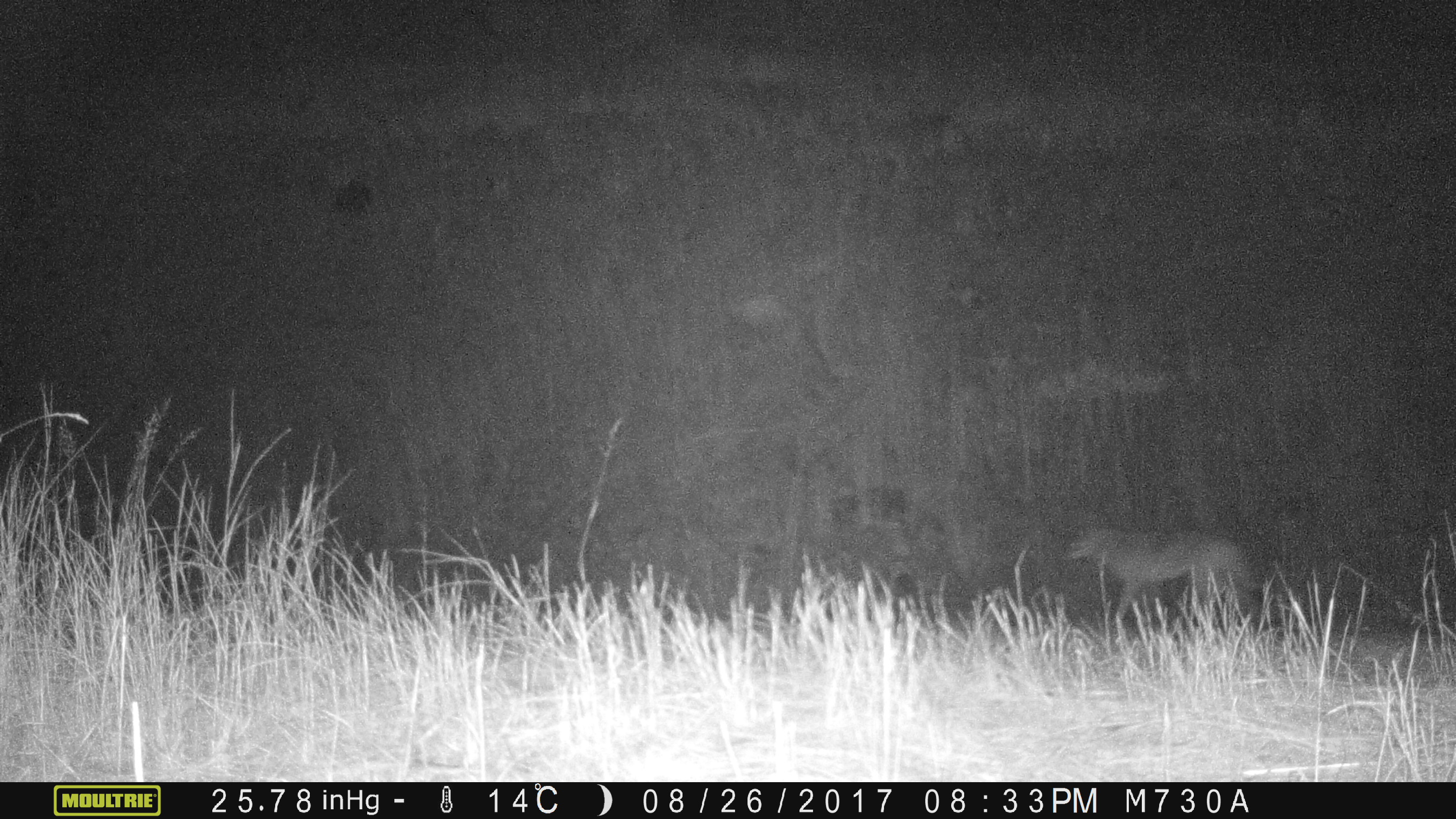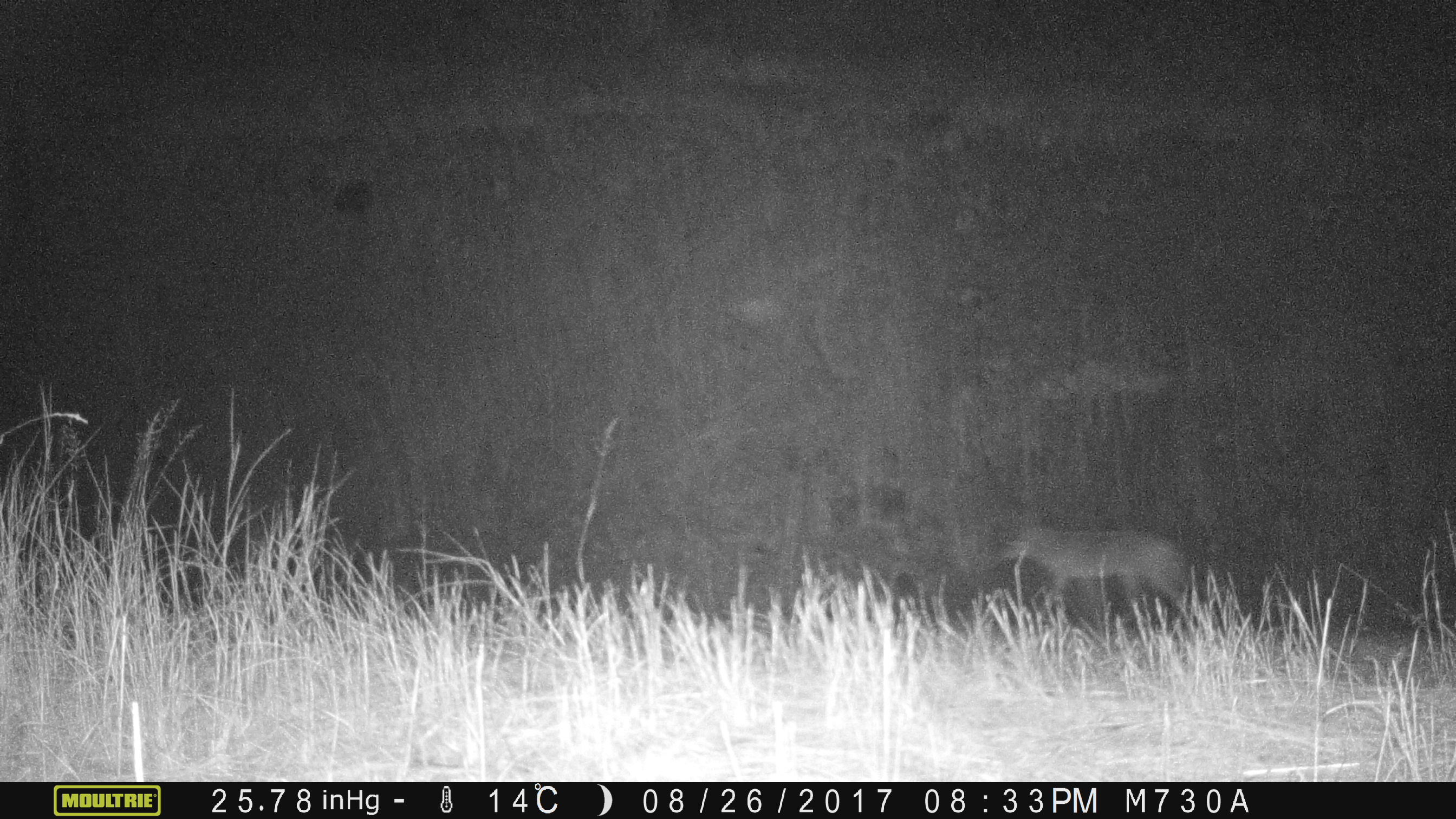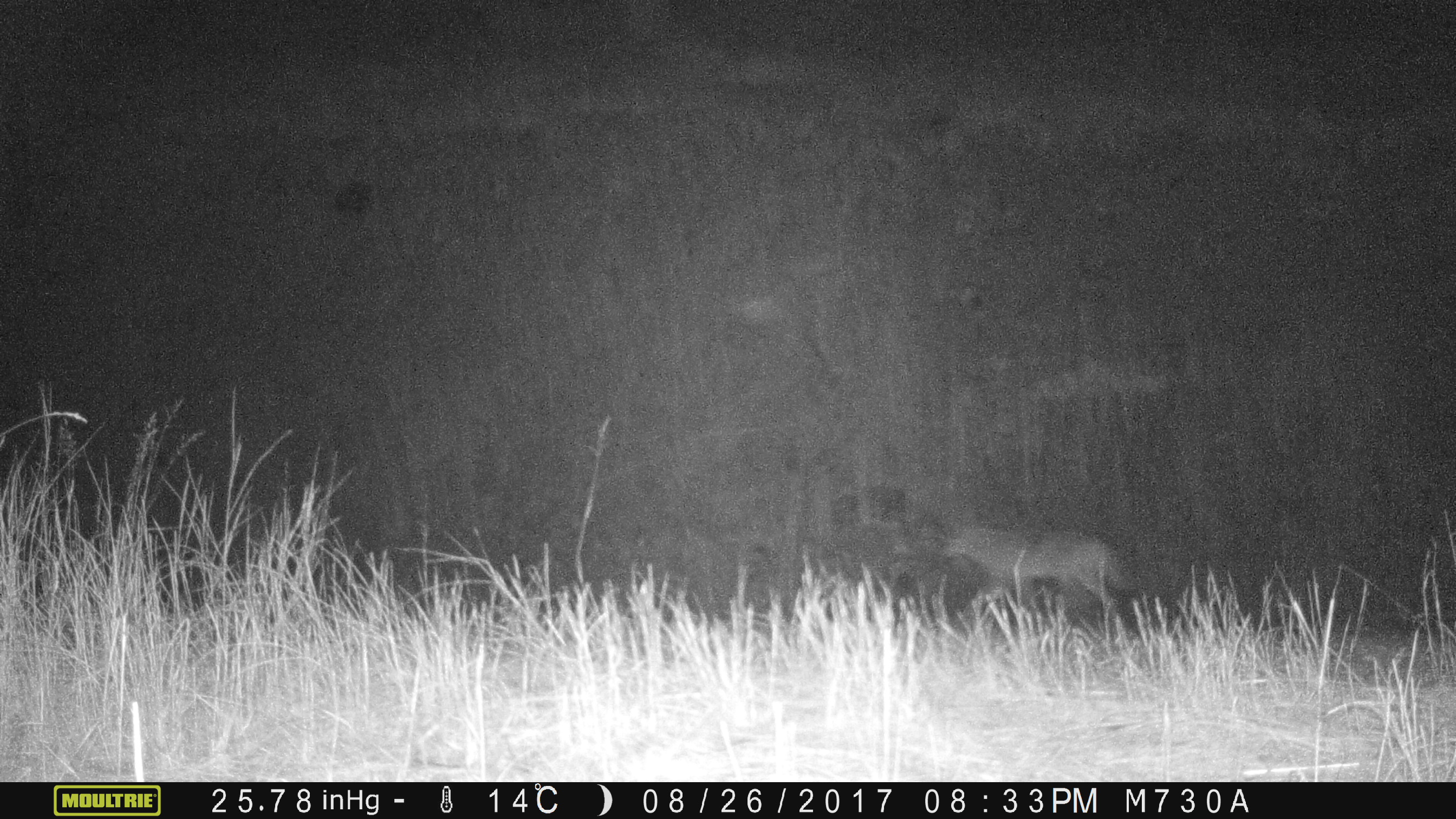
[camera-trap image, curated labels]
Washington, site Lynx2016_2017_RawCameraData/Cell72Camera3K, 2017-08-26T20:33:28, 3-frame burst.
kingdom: Animalia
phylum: Chordata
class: Mammalia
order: Carnivora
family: Canidae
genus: Canis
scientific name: Canis latrans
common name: coyote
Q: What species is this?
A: Canis latrans (coyote).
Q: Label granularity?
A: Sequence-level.